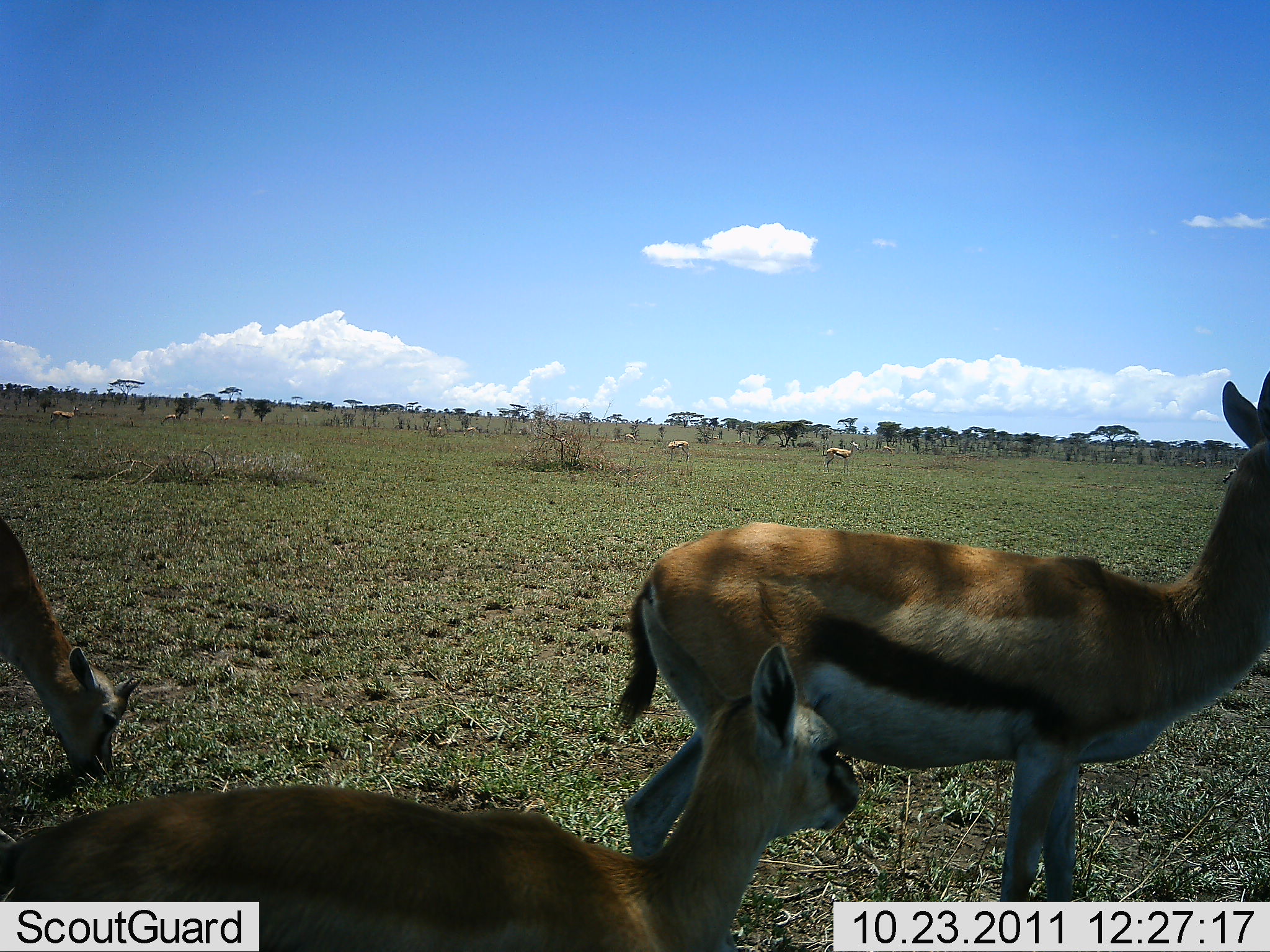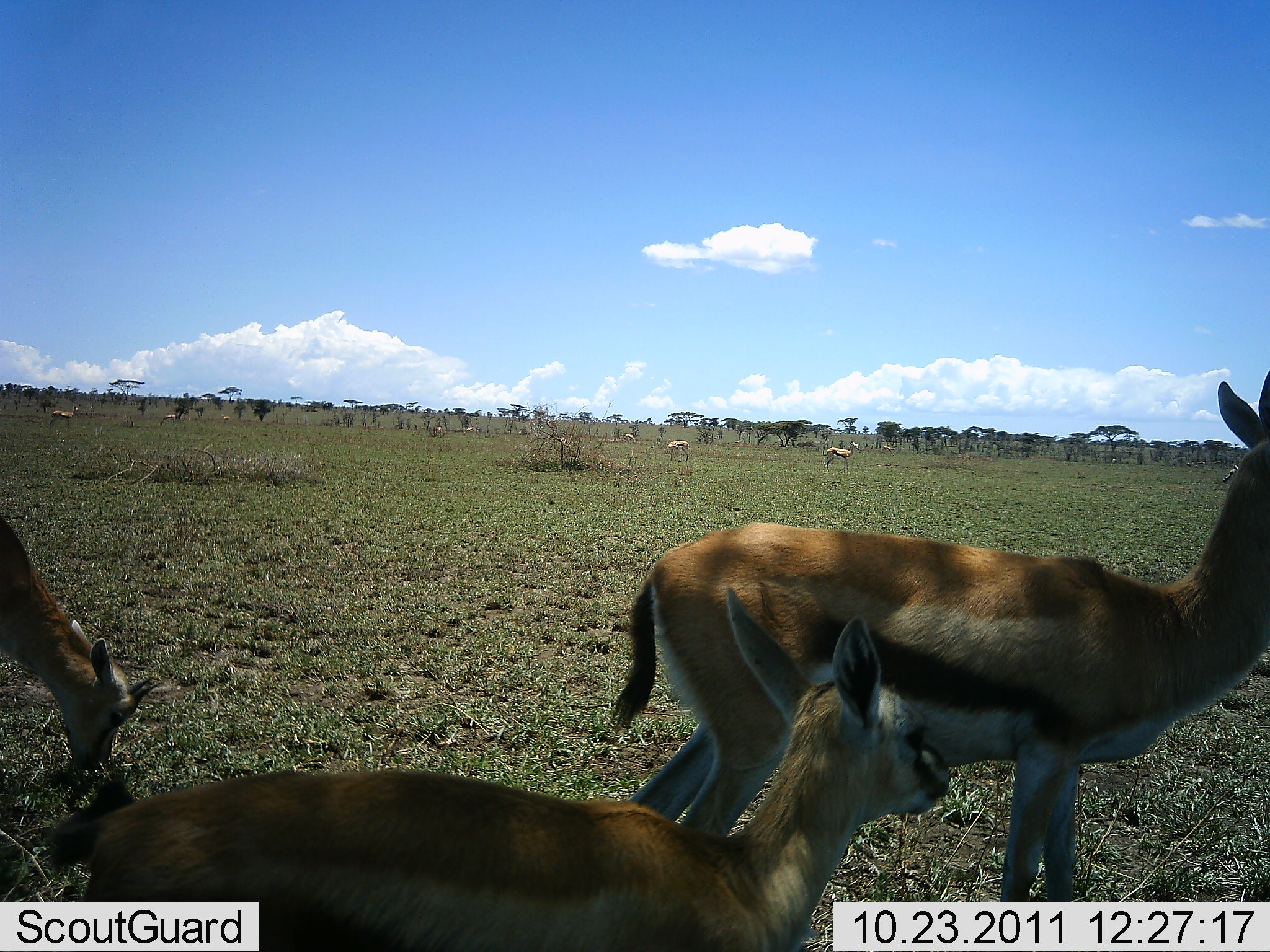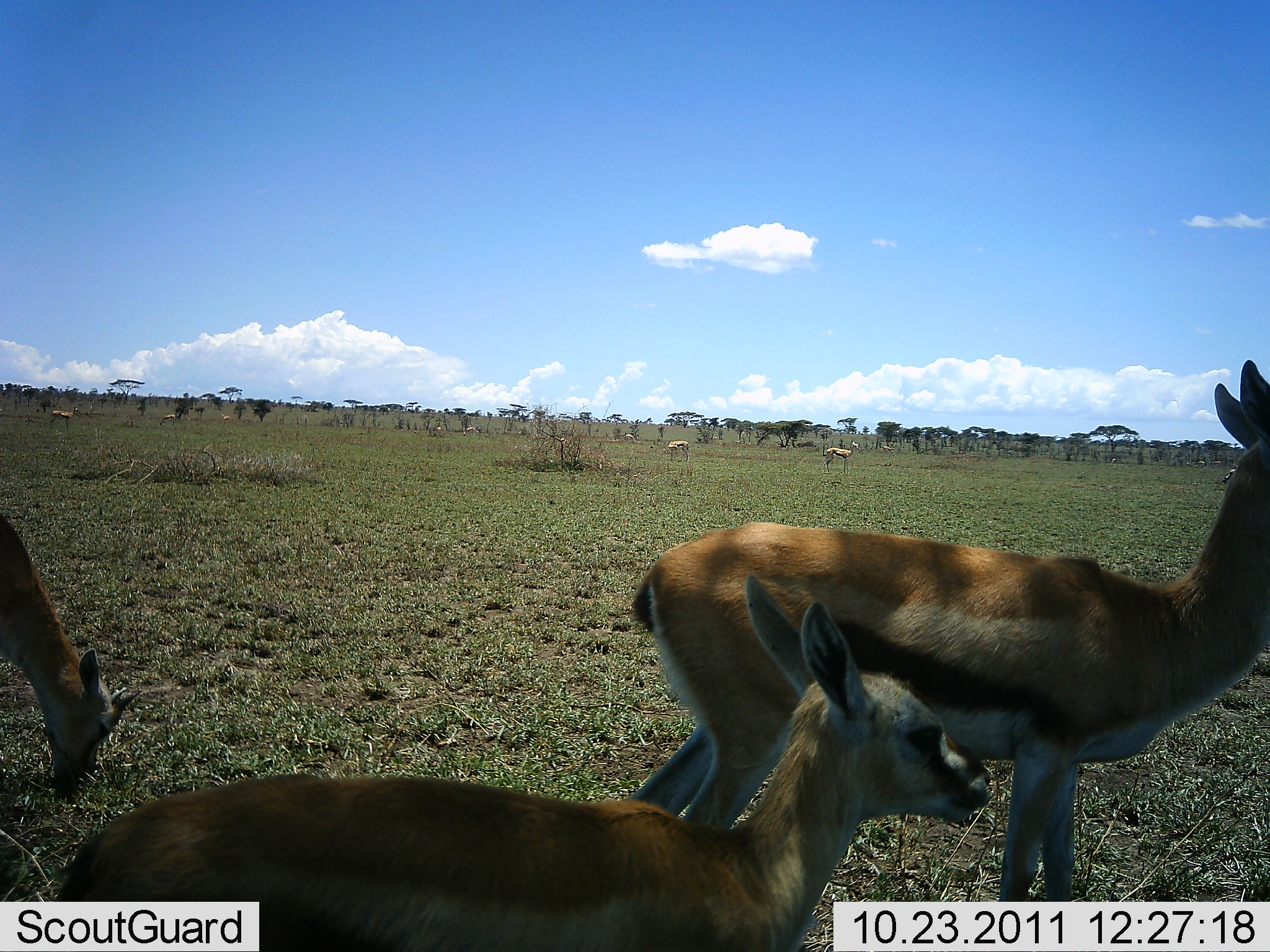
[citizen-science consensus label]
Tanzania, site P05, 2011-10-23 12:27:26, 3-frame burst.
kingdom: Animalia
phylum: Chordata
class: Mammalia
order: Artiodactyla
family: Bovidae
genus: Eudorcas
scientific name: Eudorcas thomsonii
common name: thomson's gazelle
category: gazellethomsons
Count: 6.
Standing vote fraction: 100%.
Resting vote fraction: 18%.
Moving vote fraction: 18%.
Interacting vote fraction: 0%.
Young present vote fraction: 45%.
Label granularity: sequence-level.